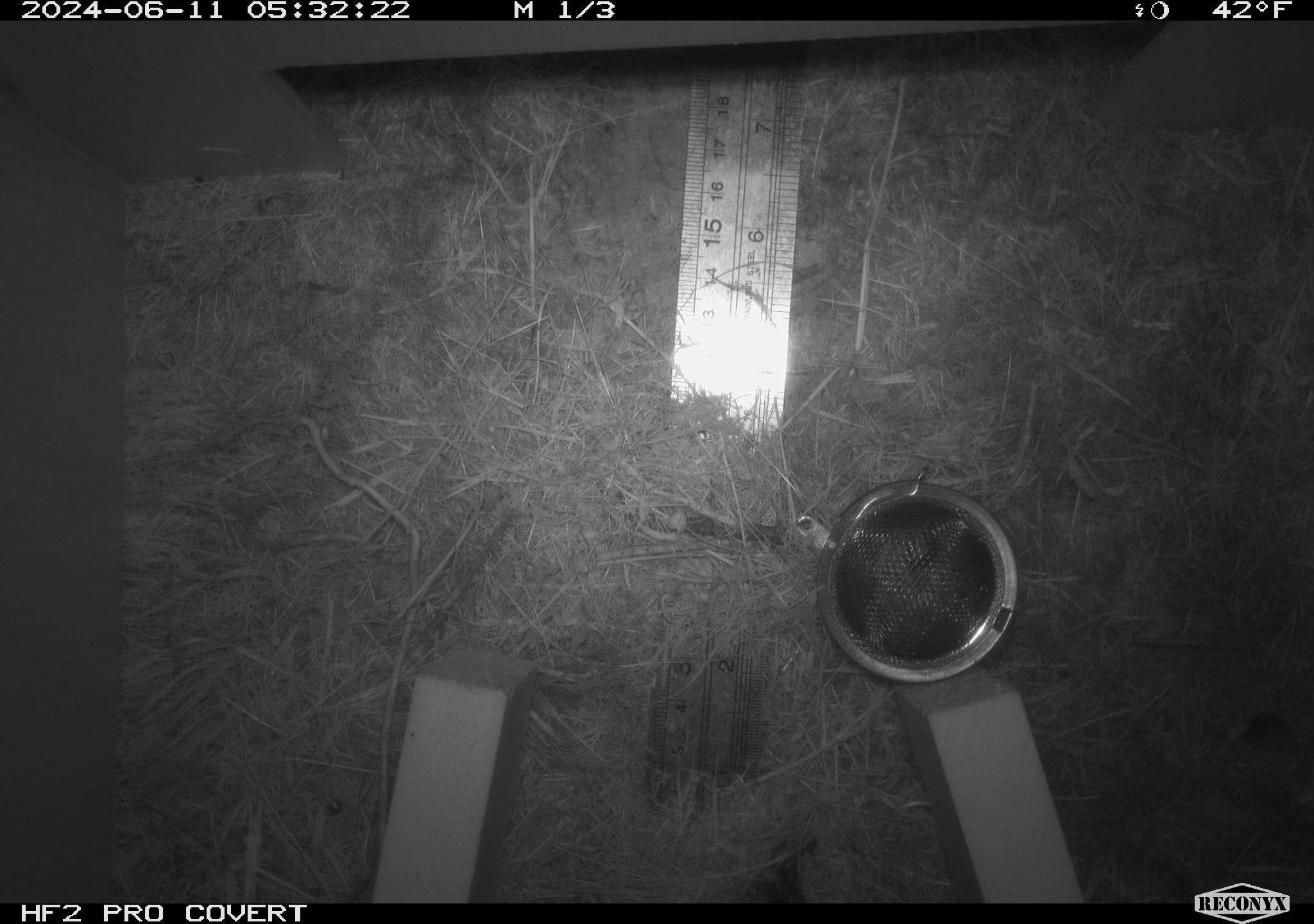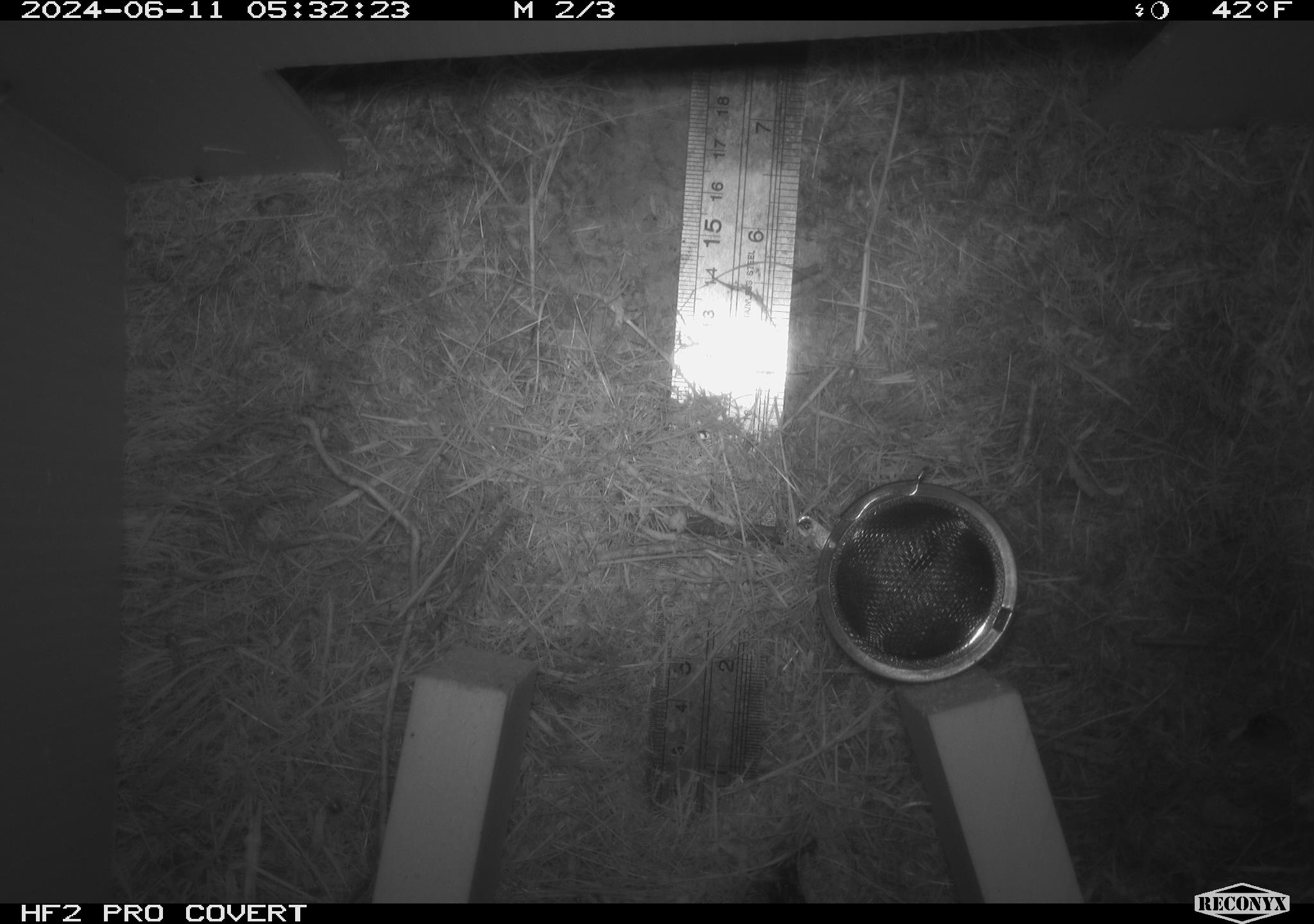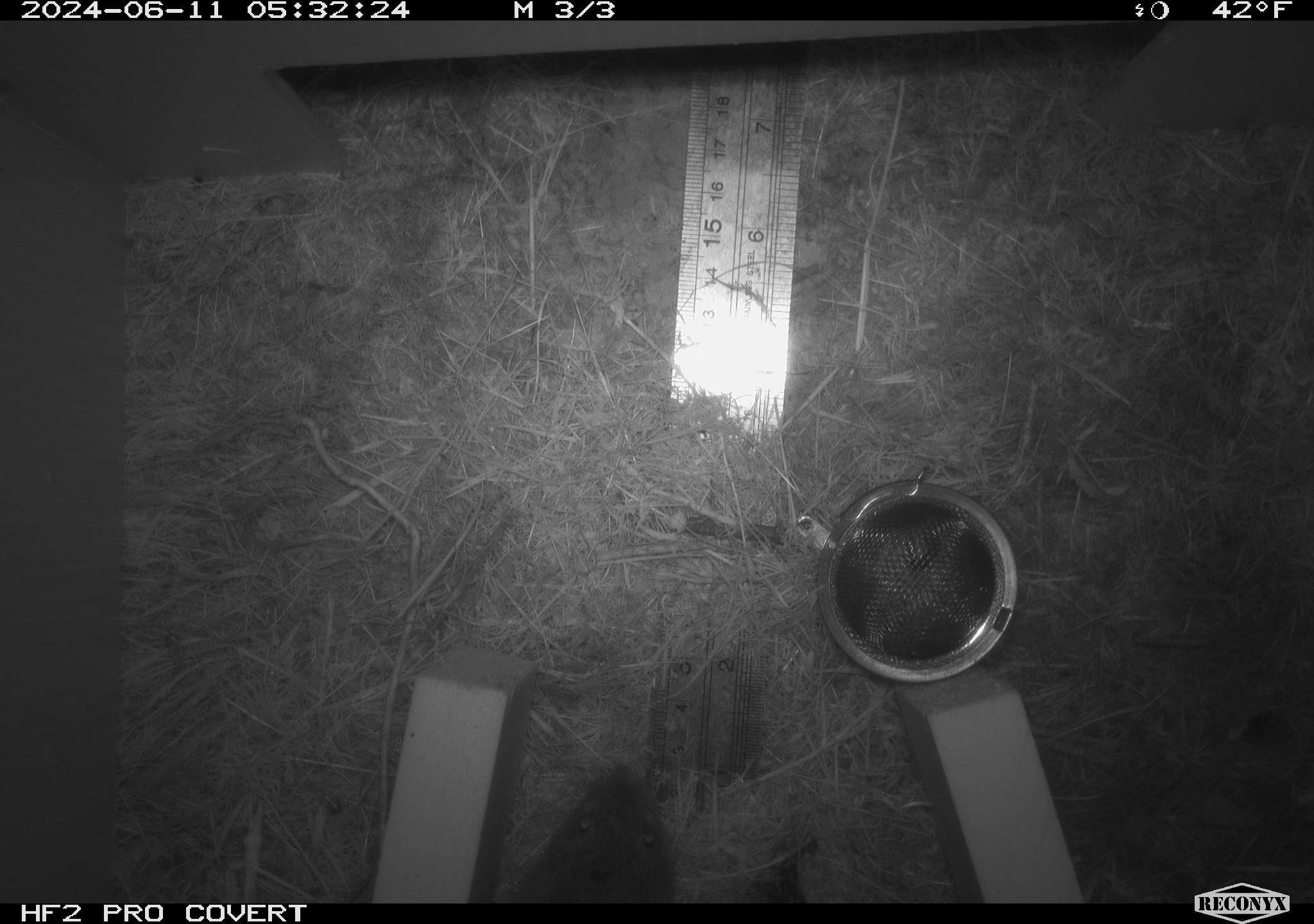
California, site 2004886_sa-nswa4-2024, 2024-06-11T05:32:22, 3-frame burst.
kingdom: Animalia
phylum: Chordata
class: Mammalia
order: Rodentia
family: Cricetidae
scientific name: Arvicolinae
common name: voles, lemmings, and muskrats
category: arvicolinae subfamily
Arvicolinae subfamily (voles, lemmings, and muskrats) (Arvicolinae).